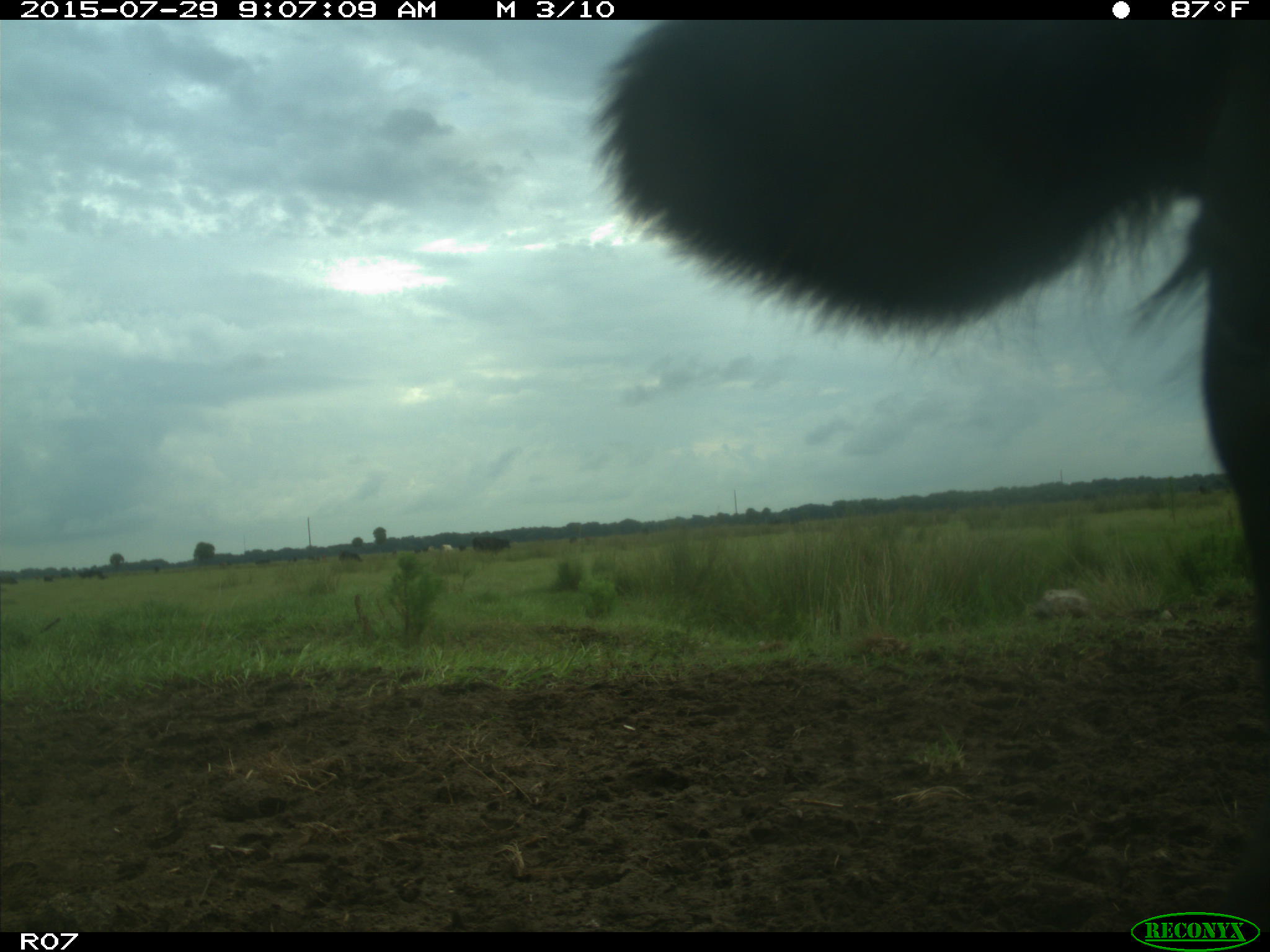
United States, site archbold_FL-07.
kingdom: Animalia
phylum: Chordata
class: Mammalia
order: Artiodactyla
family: Bovidae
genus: Bos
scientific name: Bos taurus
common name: domestic cow